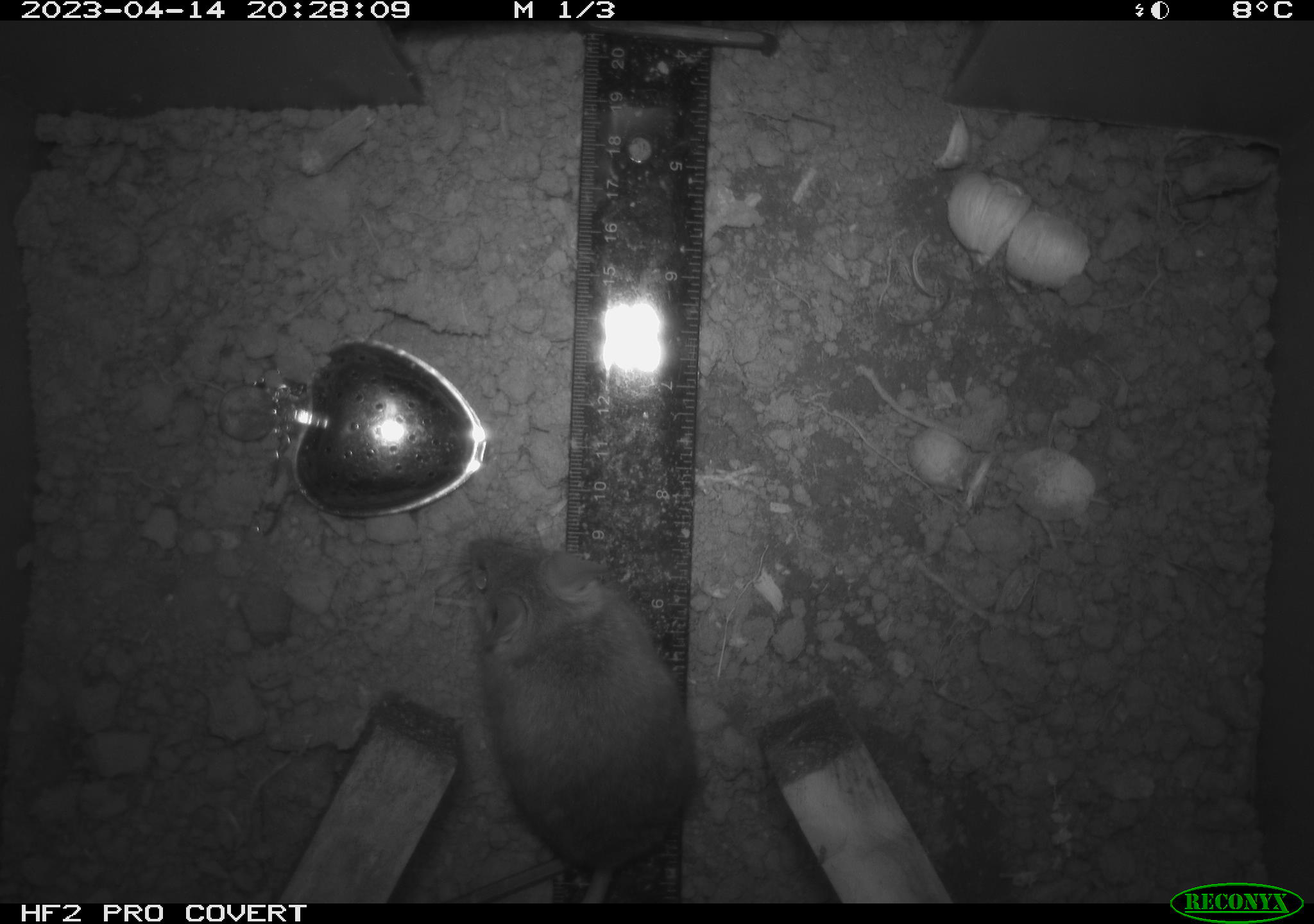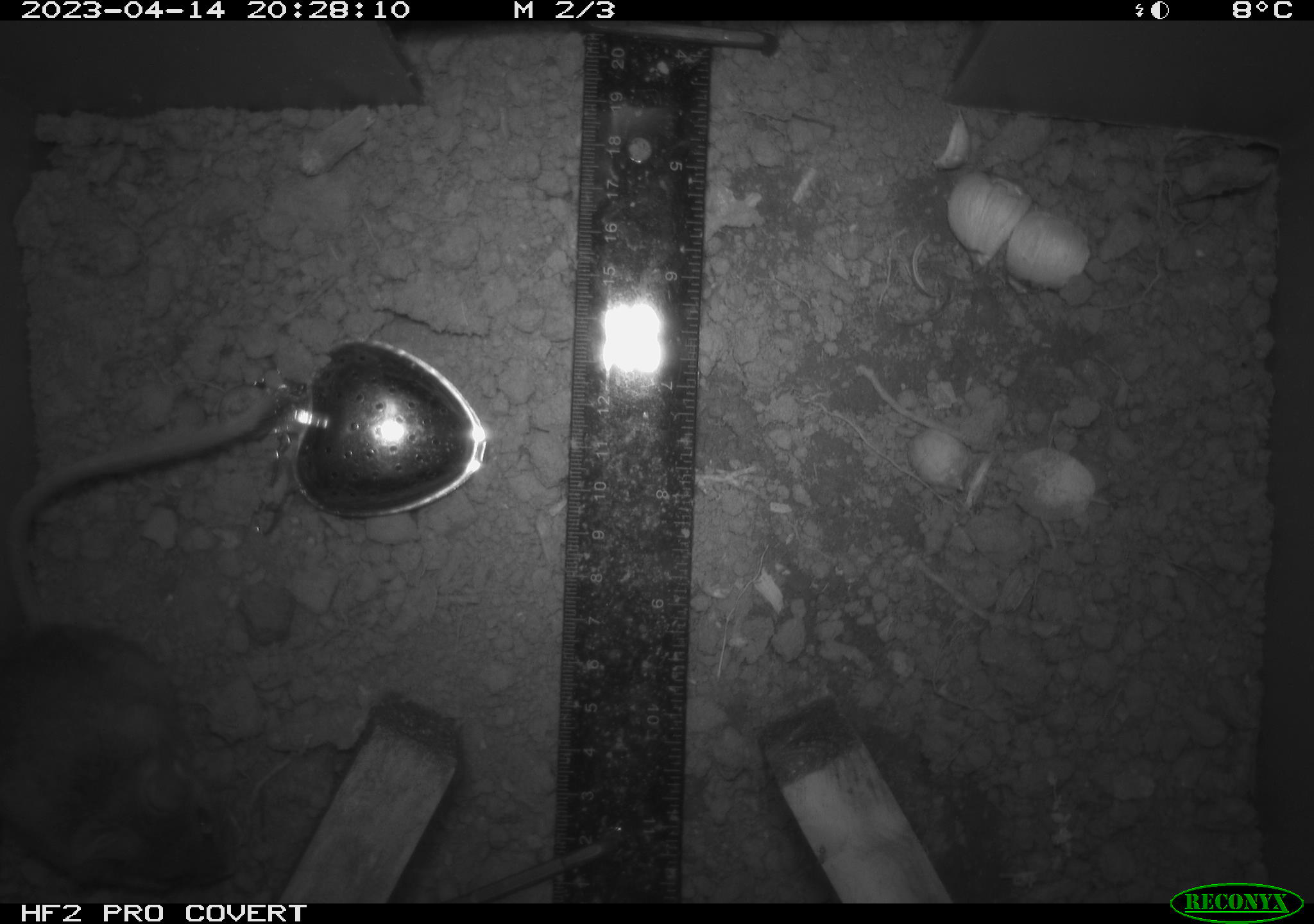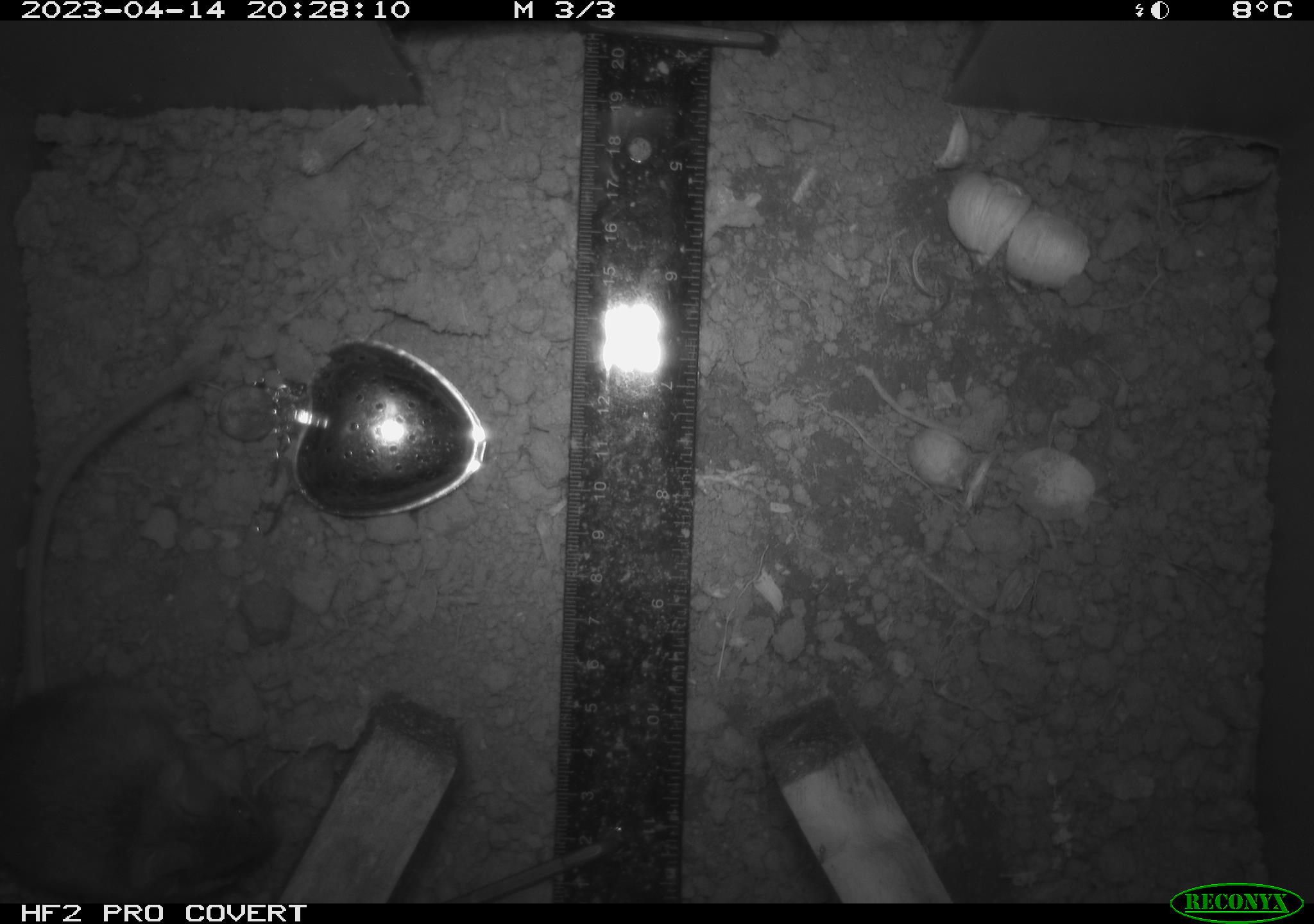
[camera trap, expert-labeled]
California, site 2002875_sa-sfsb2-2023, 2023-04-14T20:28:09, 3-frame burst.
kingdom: Animalia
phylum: Chordata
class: Mammalia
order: Rodentia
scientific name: Rodentia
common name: mouse species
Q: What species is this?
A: Mouse species (Rodentia).